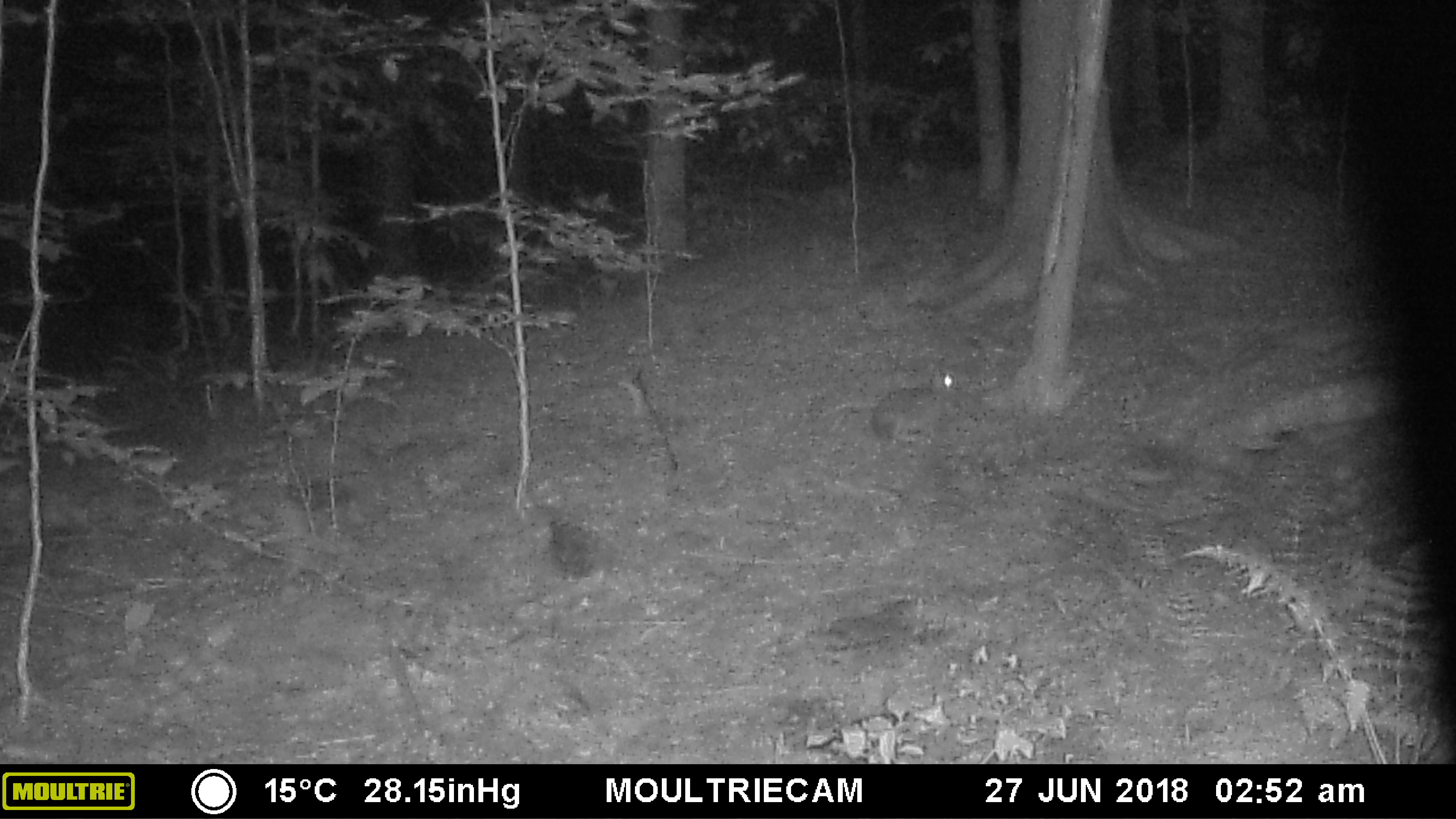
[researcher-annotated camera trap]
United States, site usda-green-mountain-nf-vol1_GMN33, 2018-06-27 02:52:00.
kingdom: Animalia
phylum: Chordata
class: Mammalia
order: Lagomorpha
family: Leporidae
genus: Lepus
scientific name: Lepus americanus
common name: snowshoe hare